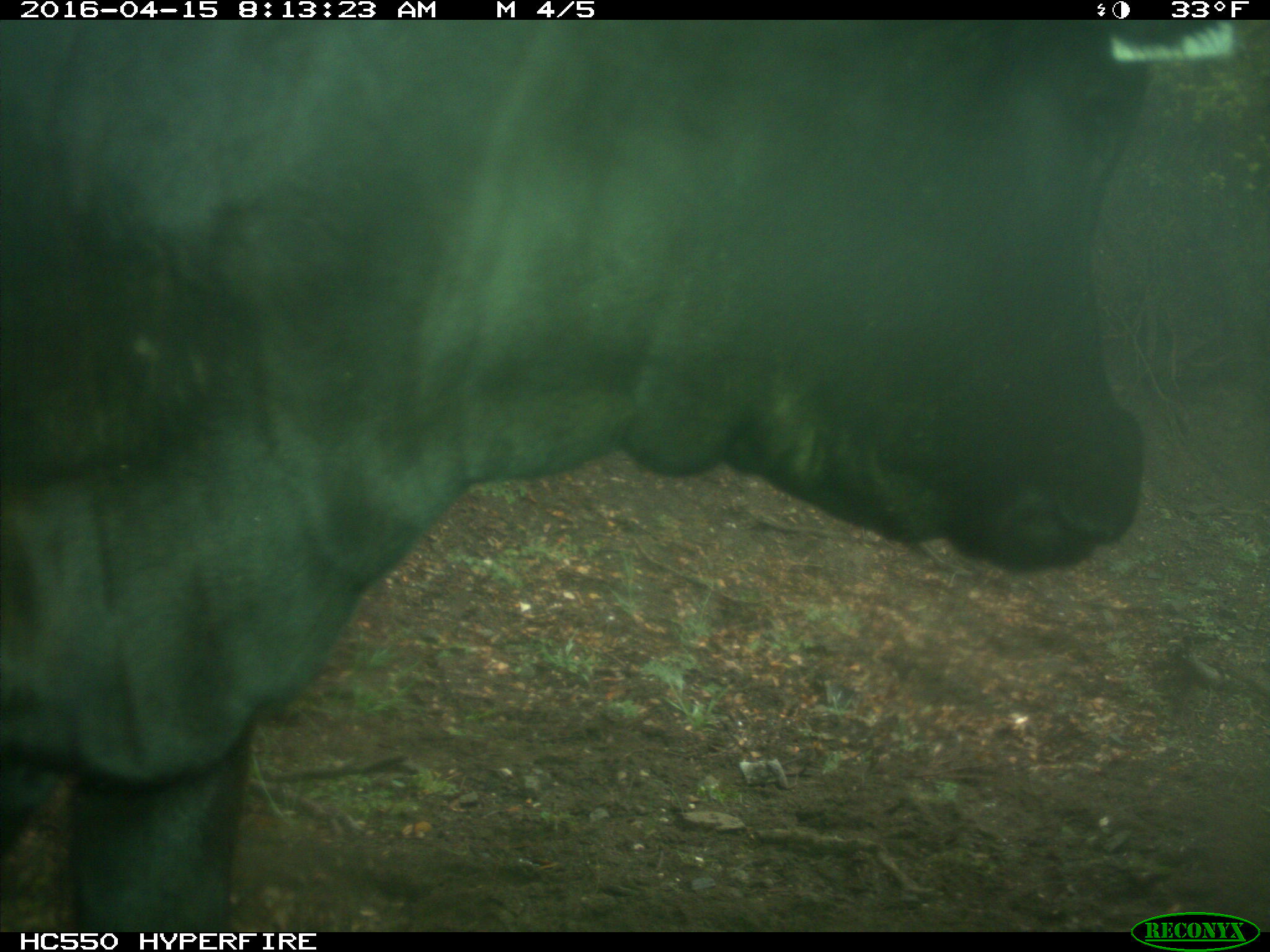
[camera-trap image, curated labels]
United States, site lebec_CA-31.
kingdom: Animalia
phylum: Chordata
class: Mammalia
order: Artiodactyla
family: Bovidae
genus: Bos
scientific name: Bos taurus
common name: domestic cow